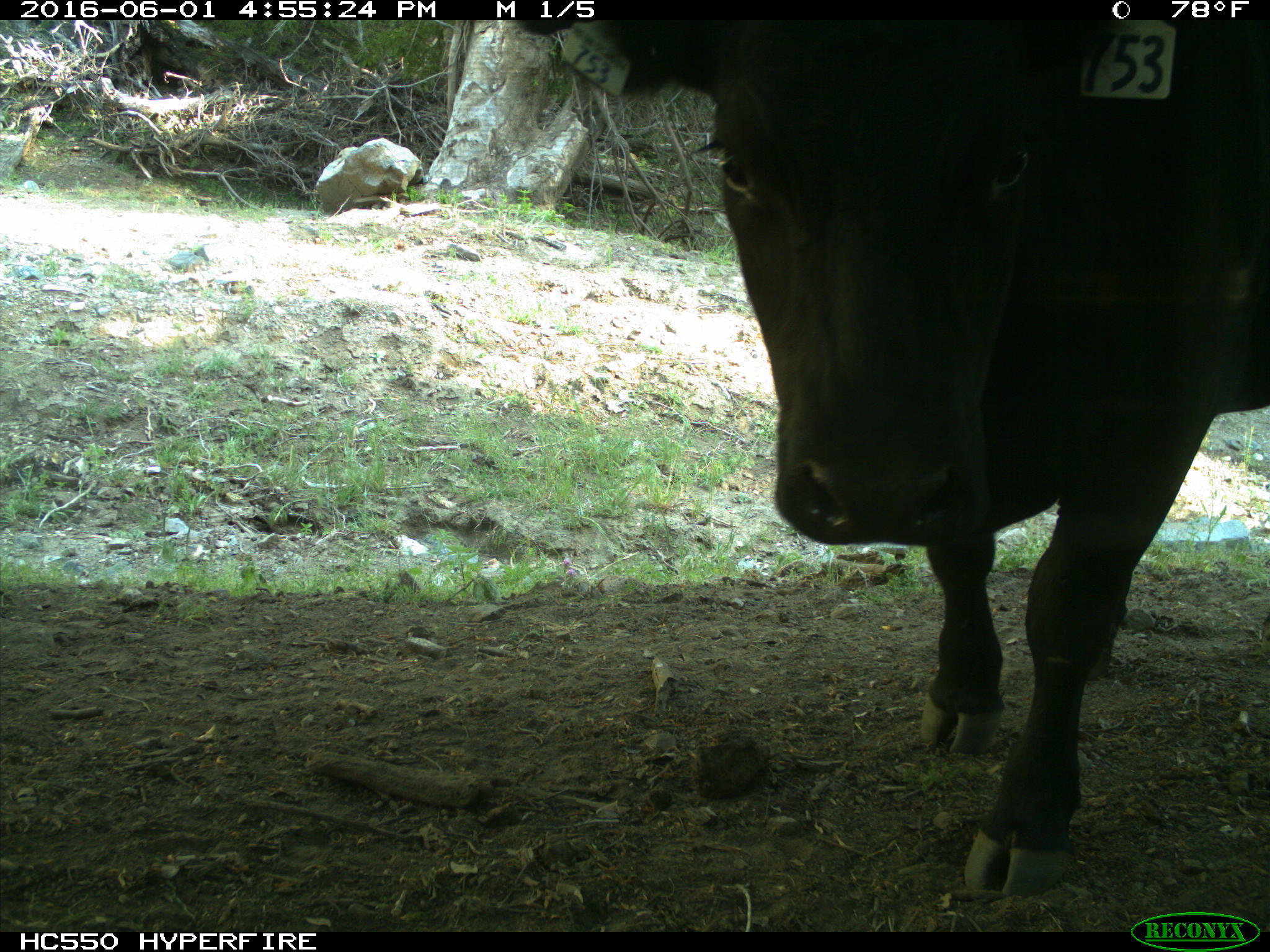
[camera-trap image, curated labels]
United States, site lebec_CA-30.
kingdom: Animalia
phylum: Chordata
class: Mammalia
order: Artiodactyla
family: Bovidae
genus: Bos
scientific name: Bos taurus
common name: domestic cow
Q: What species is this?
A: Bos taurus (domestic cow).